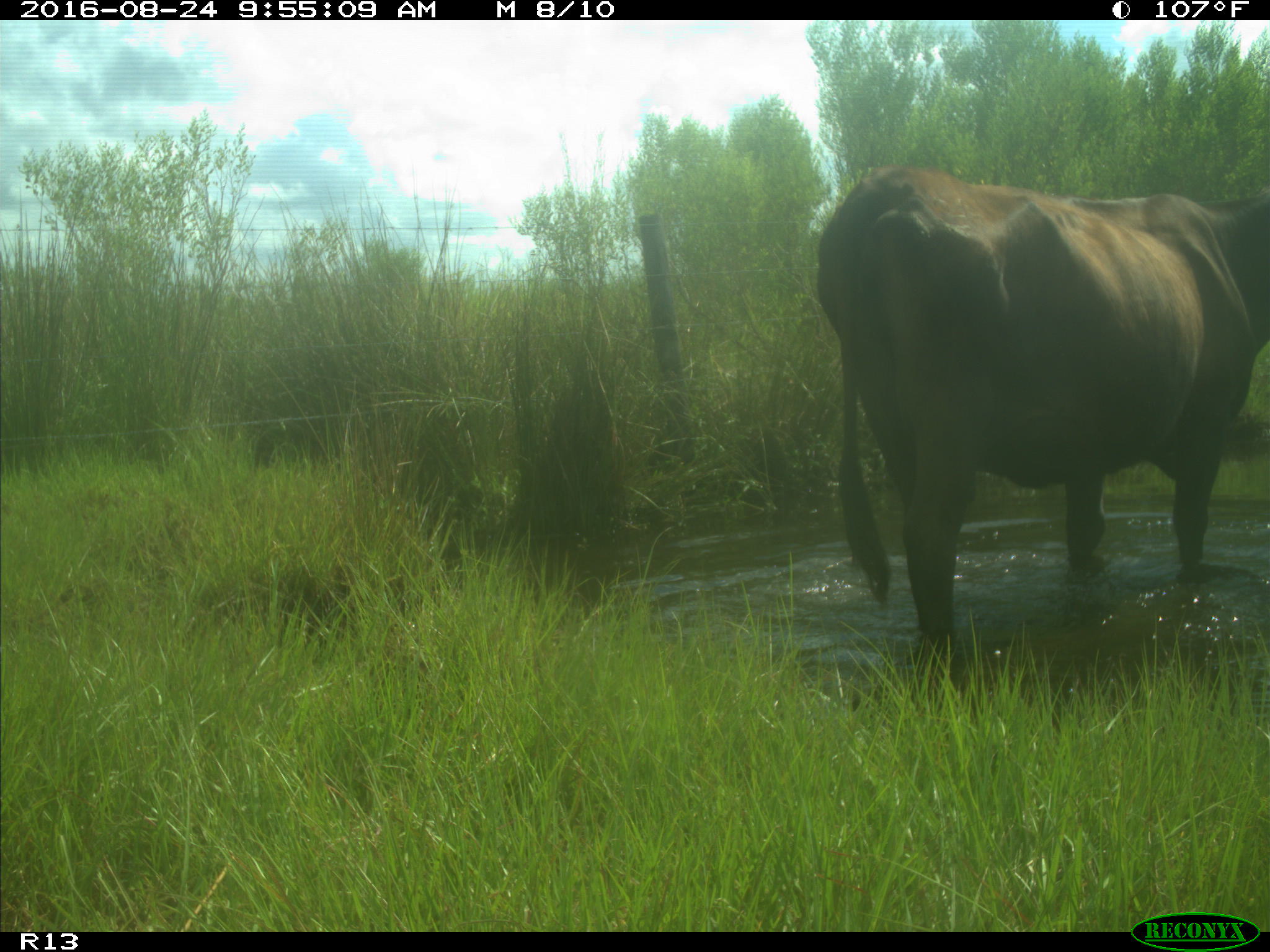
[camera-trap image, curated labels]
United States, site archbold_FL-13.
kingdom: Animalia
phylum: Chordata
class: Mammalia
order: Artiodactyla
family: Bovidae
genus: Bos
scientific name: Bos taurus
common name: domestic cow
Bos taurus (domestic cow).